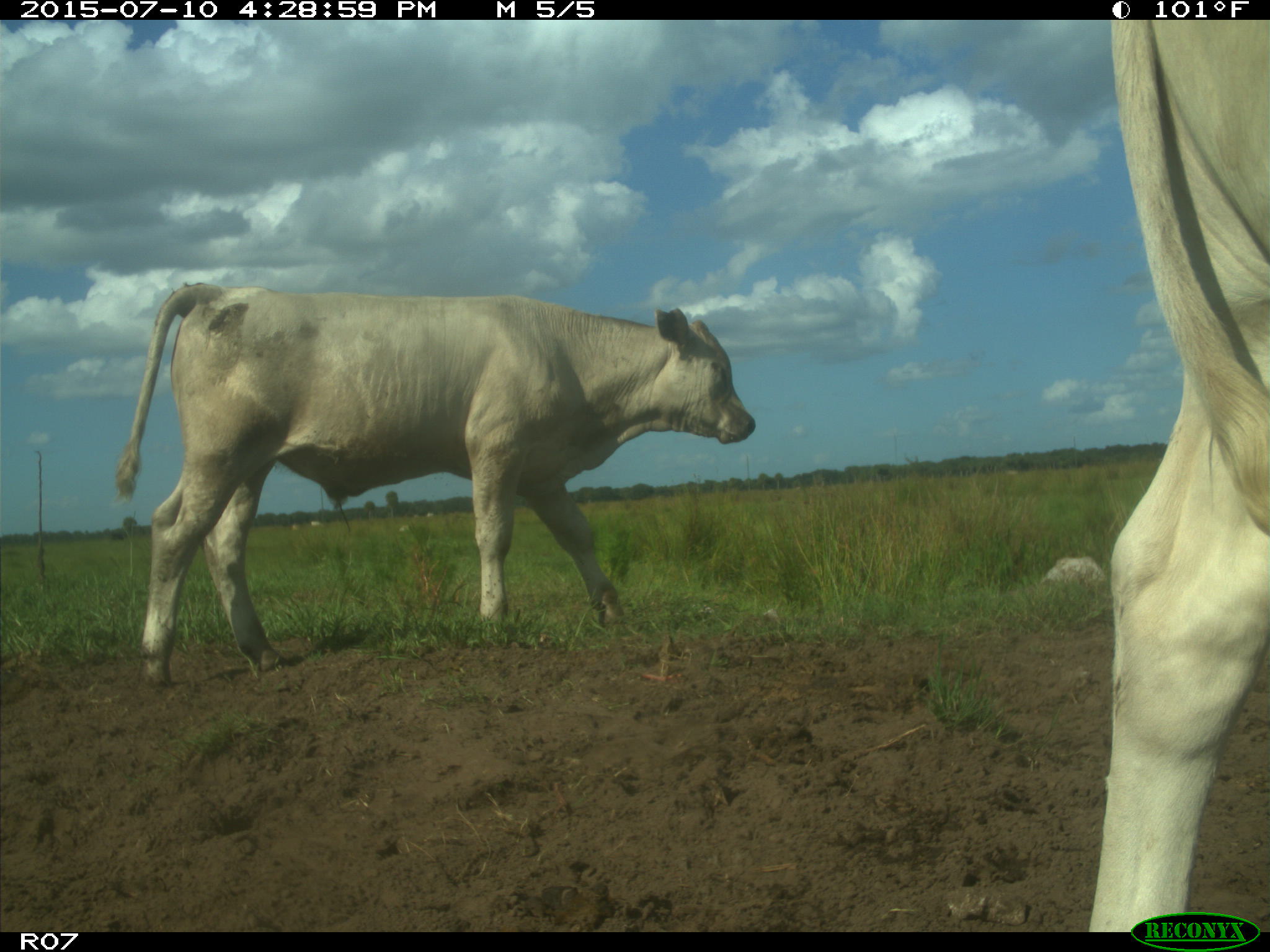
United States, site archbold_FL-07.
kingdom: Animalia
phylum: Chordata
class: Mammalia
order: Artiodactyla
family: Bovidae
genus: Bos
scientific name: Bos taurus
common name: domestic cow